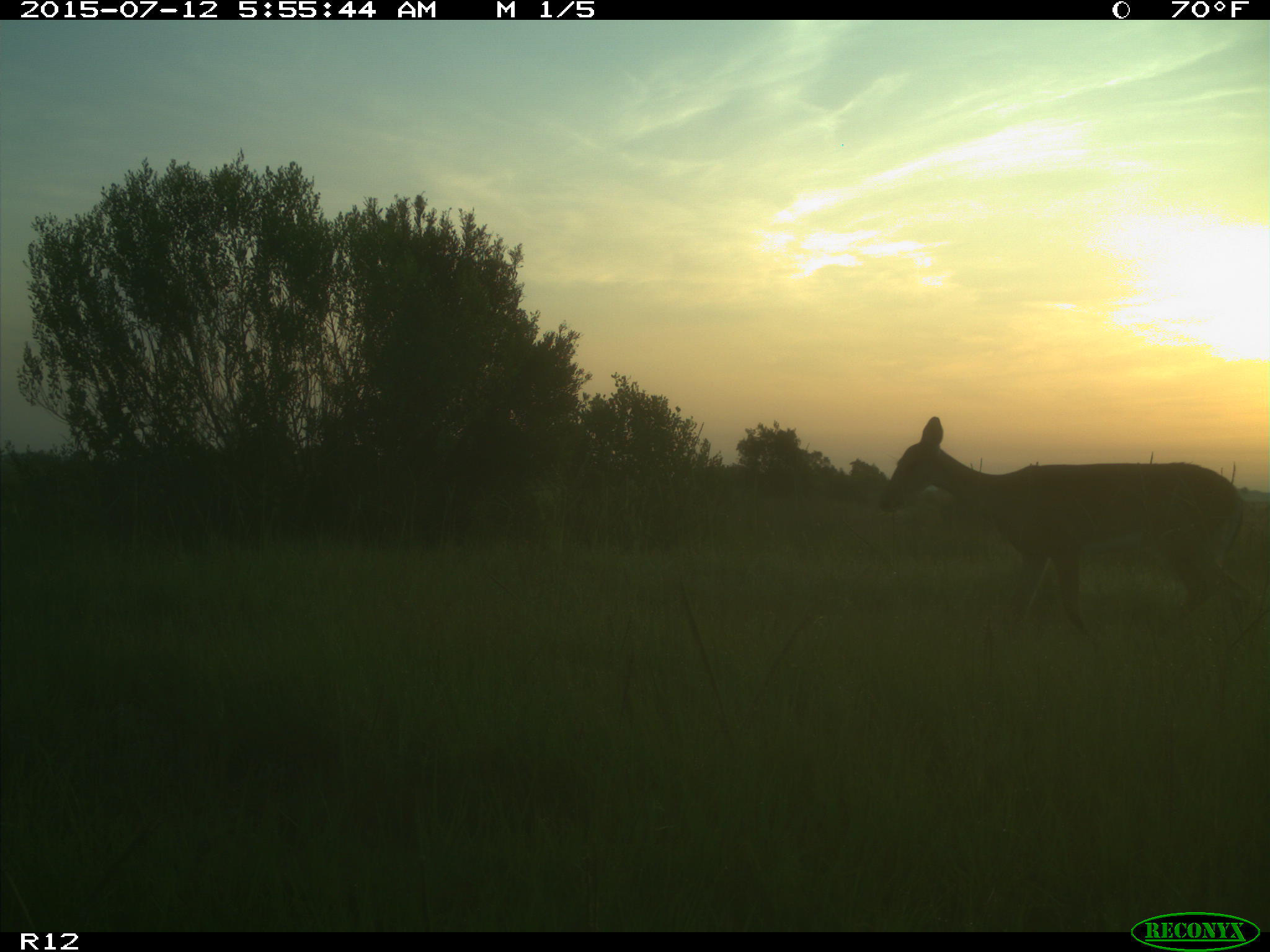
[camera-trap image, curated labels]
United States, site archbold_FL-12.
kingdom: Animalia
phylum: Chordata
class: Mammalia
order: Artiodactyla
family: Cervidae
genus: Odocoileus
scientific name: Odocoileus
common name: deer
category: unidentified deer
Unidentified deer (deer) (Odocoileus).